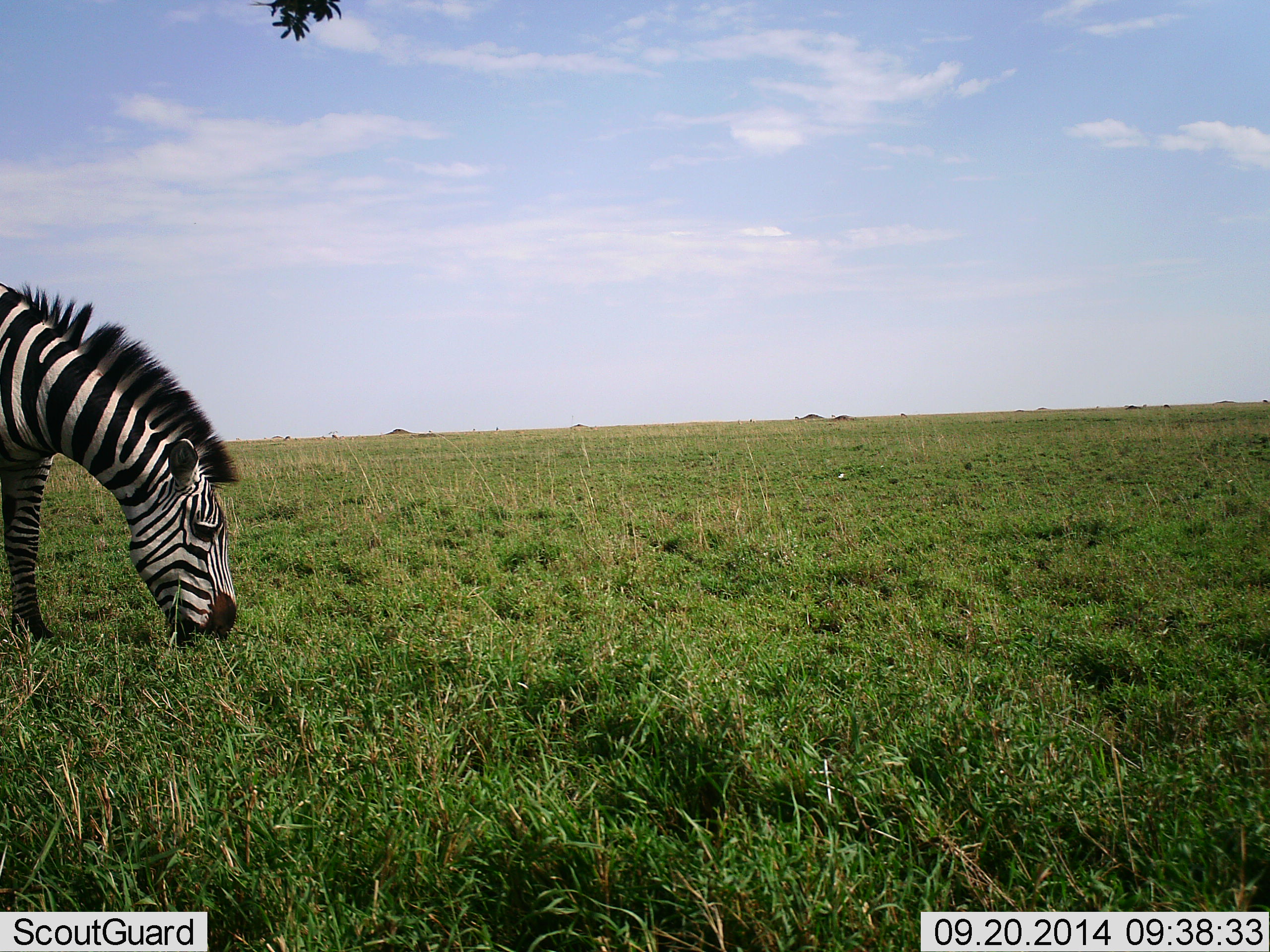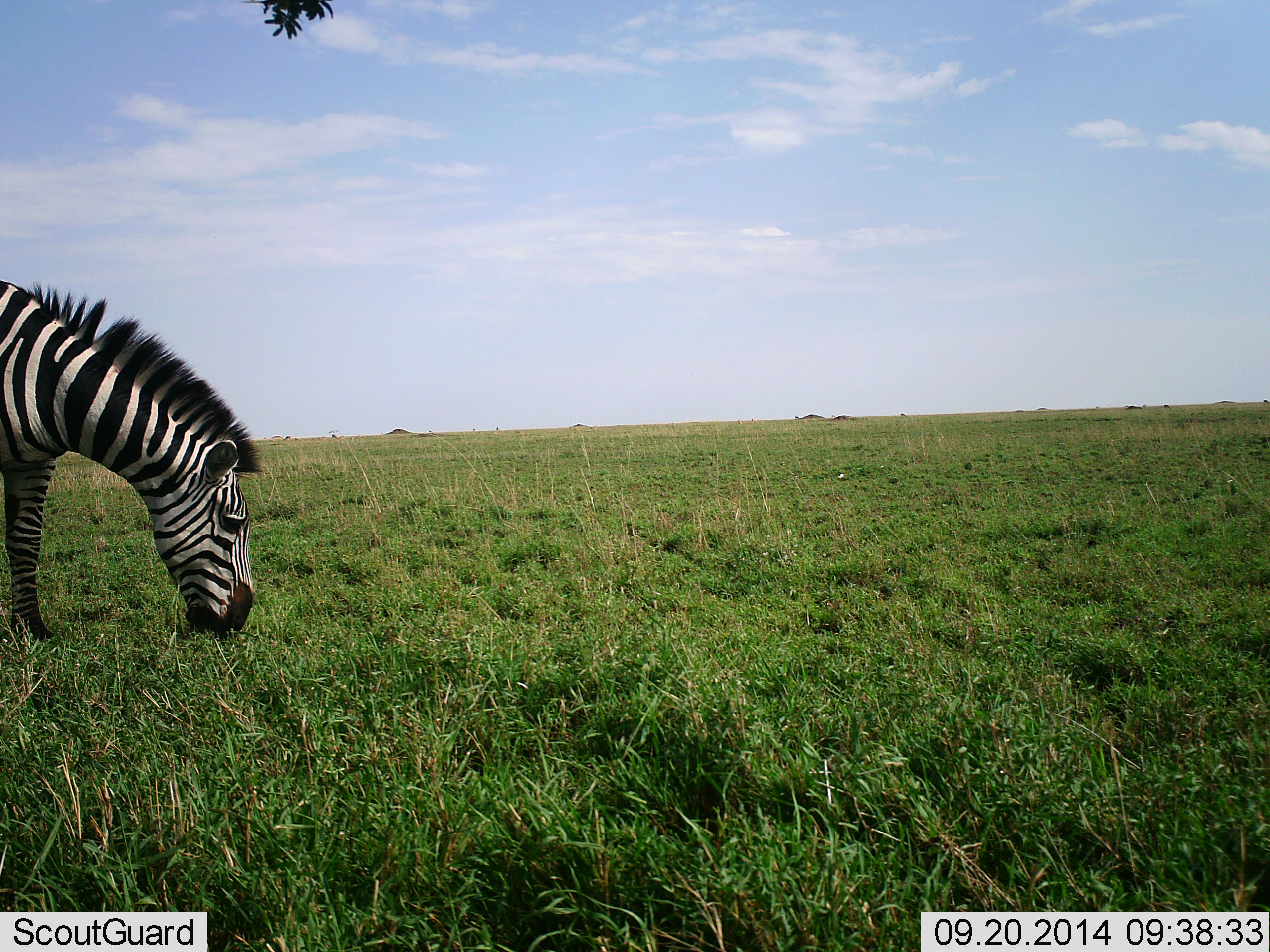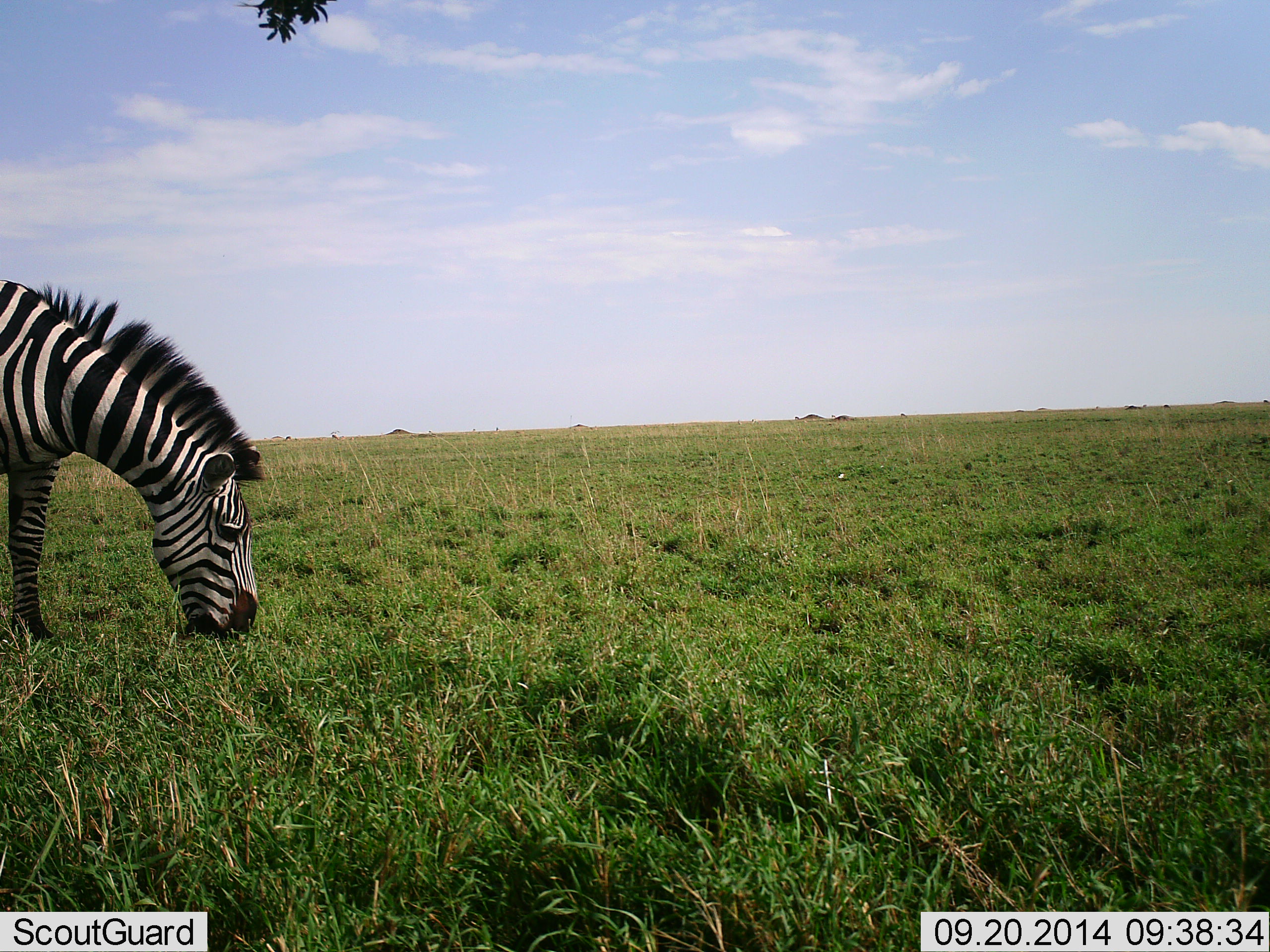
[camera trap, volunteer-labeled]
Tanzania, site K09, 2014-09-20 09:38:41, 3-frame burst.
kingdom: Animalia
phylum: Chordata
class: Mammalia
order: Perissodactyla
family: Equidae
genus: Equus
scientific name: Equus quagga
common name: plains zebra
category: zebra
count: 1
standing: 10%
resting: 0%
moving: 0%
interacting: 0%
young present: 0%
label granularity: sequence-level